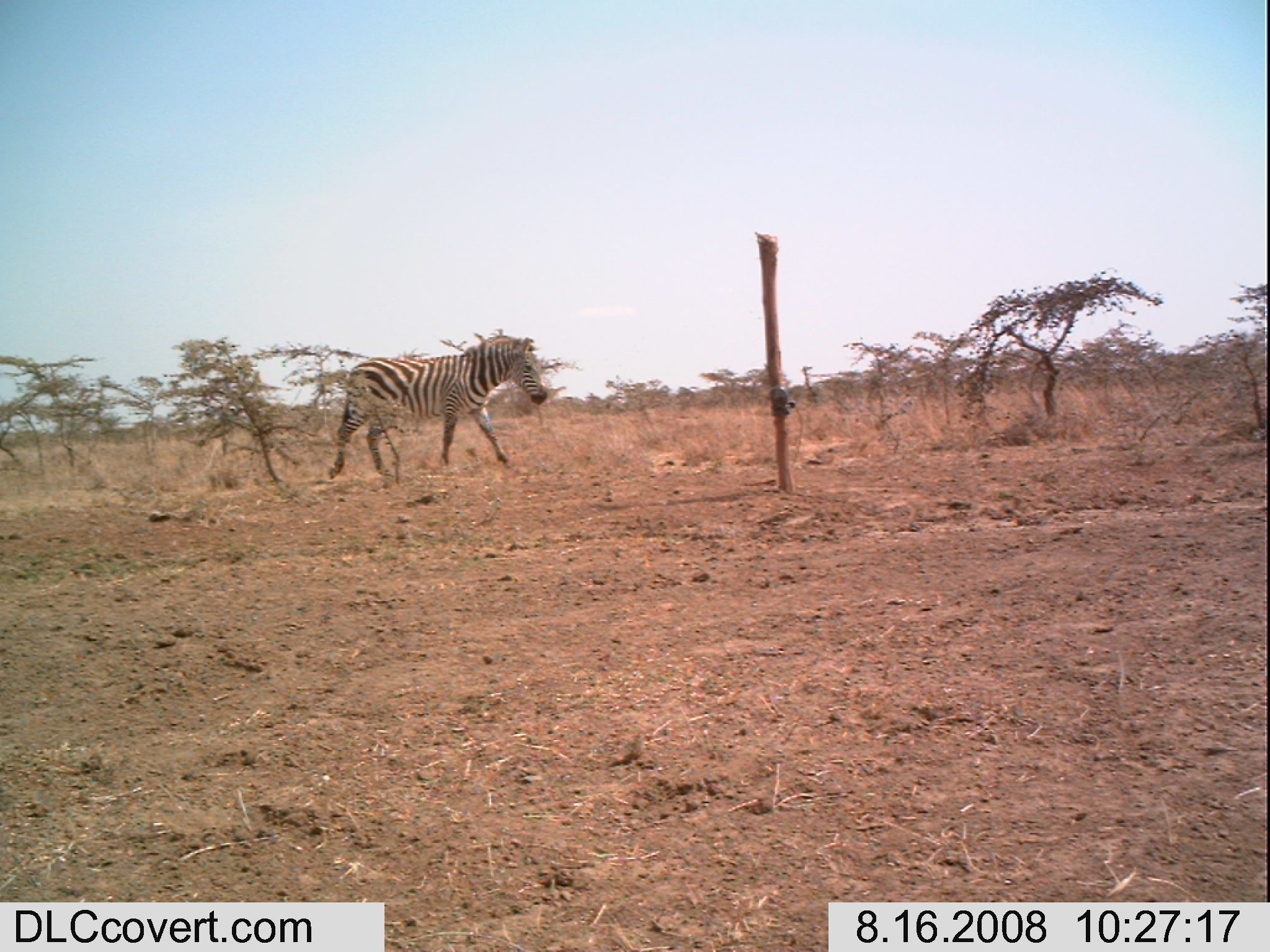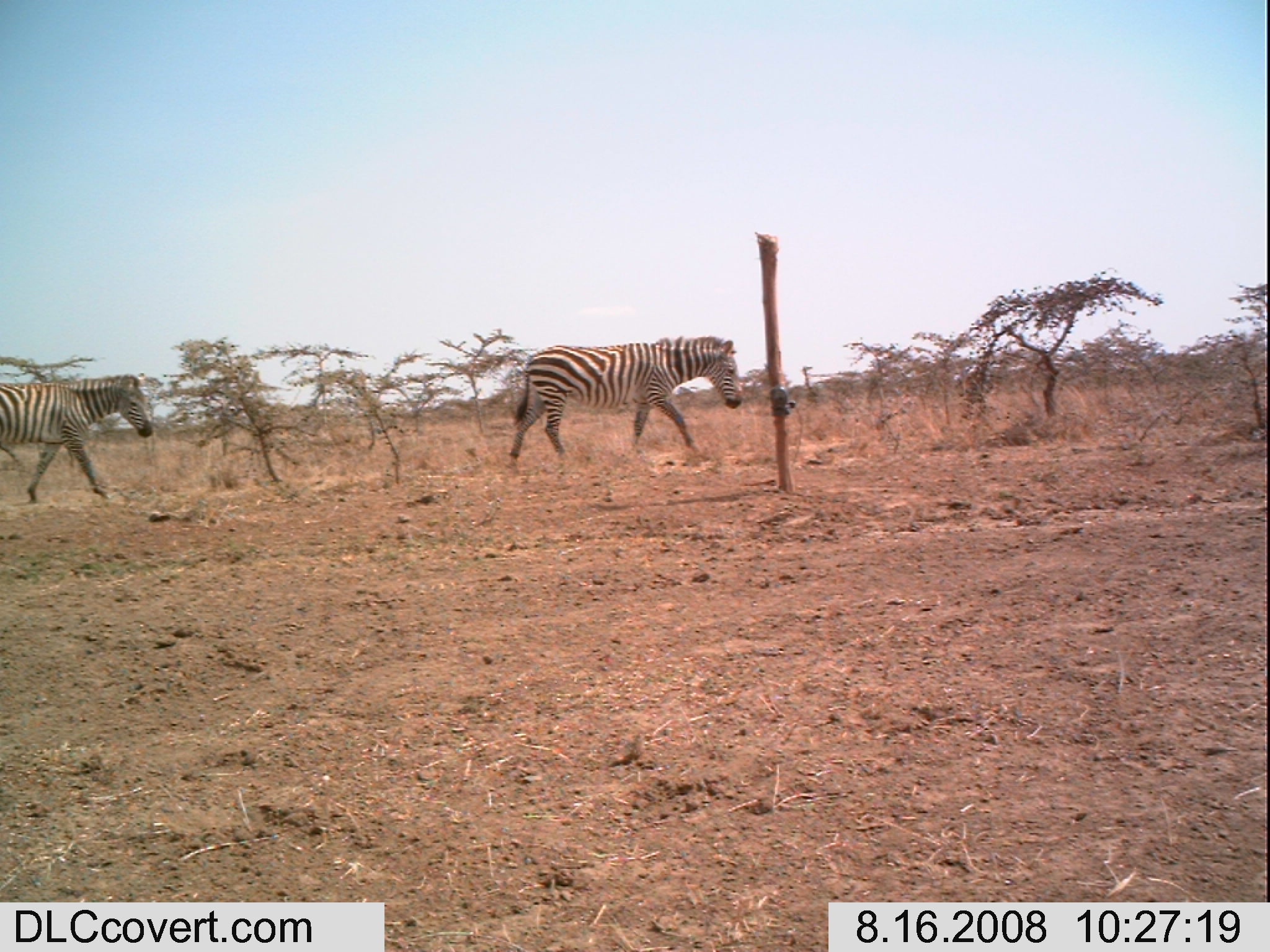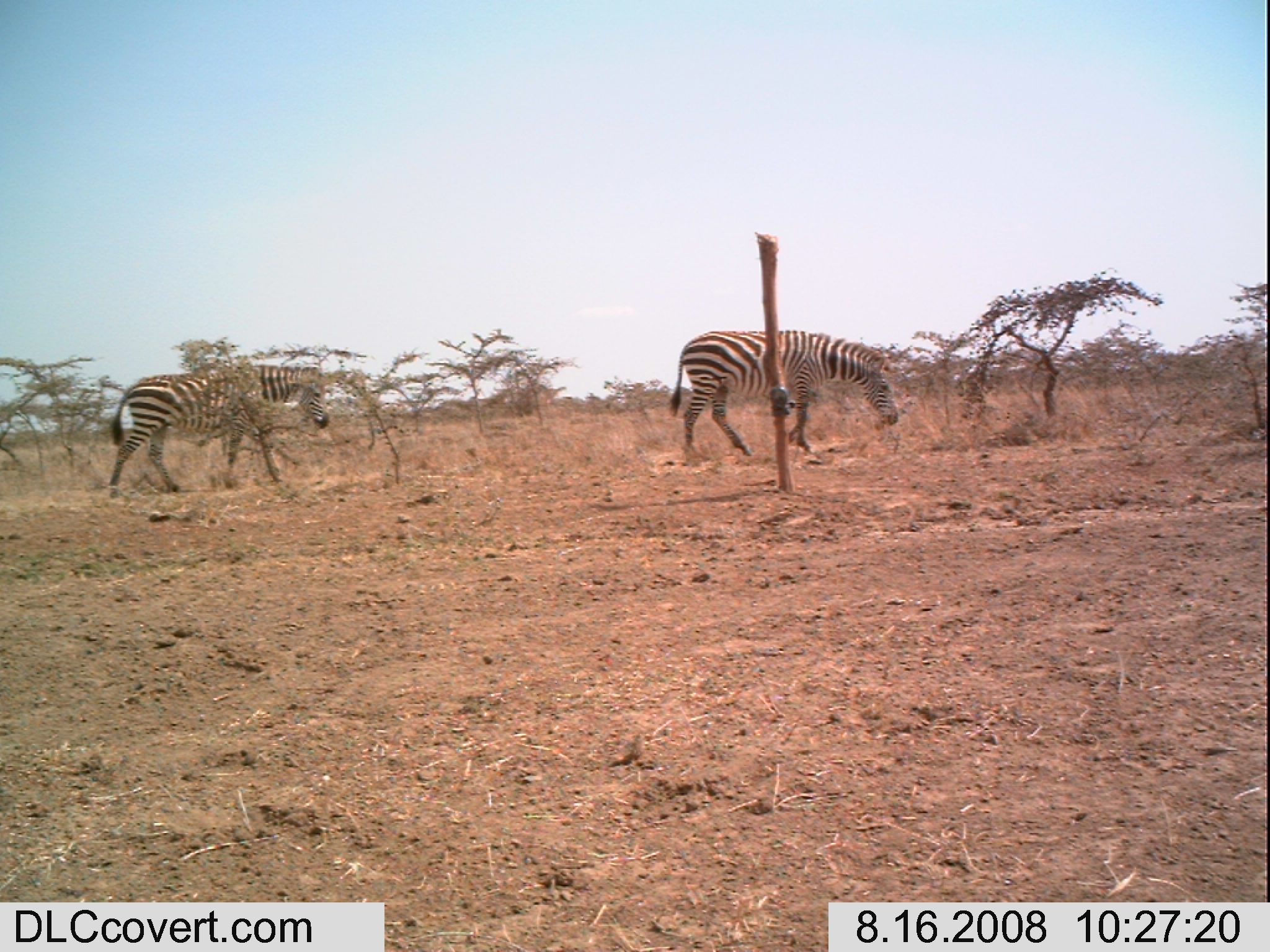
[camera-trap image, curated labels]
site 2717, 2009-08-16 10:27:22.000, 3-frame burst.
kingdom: Animalia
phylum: Chordata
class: Mammalia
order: Perissodactyla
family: Equidae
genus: Equus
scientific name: Equus quagga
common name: plains zebra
Equus quagga (plains zebra), count 1.